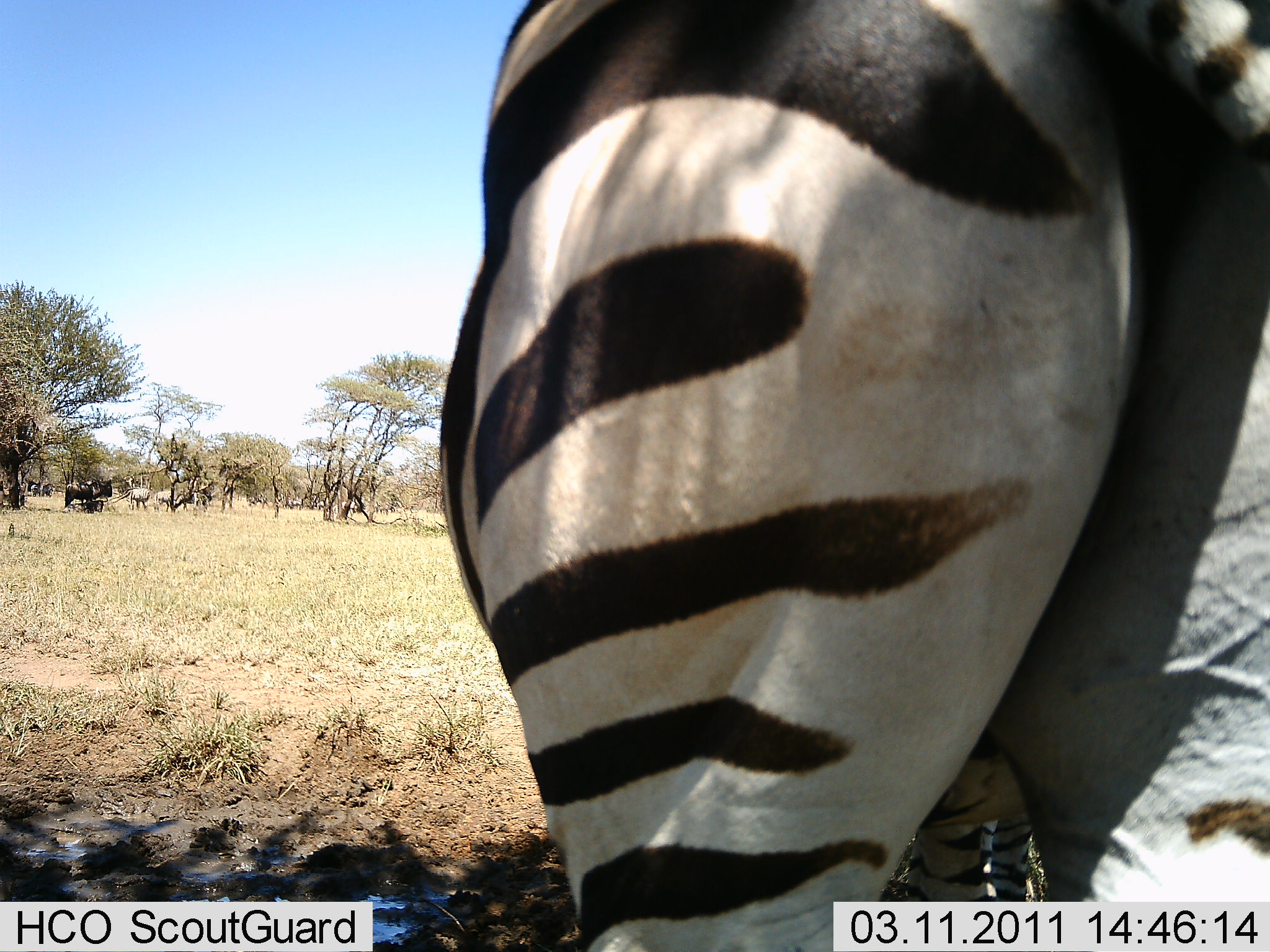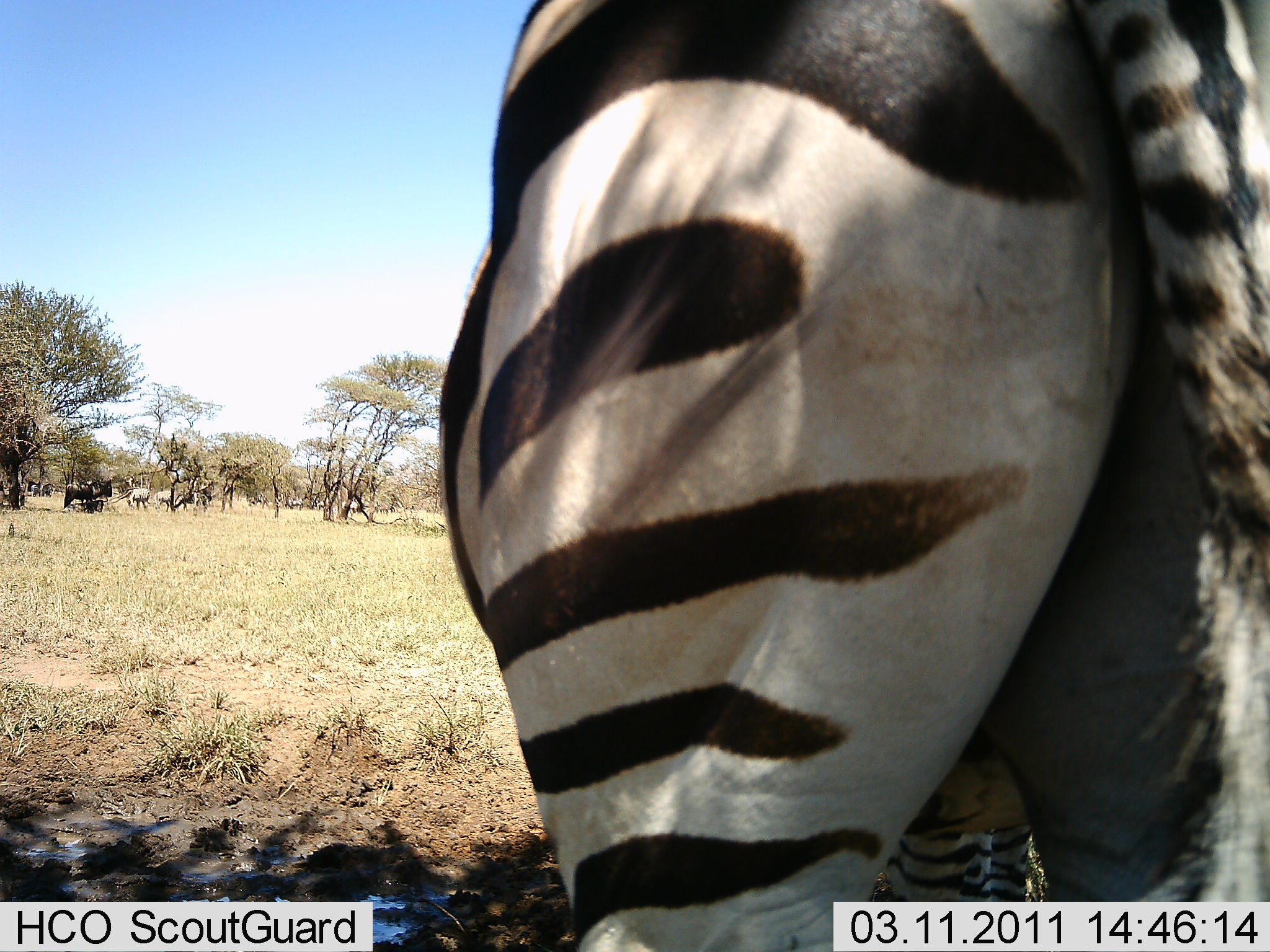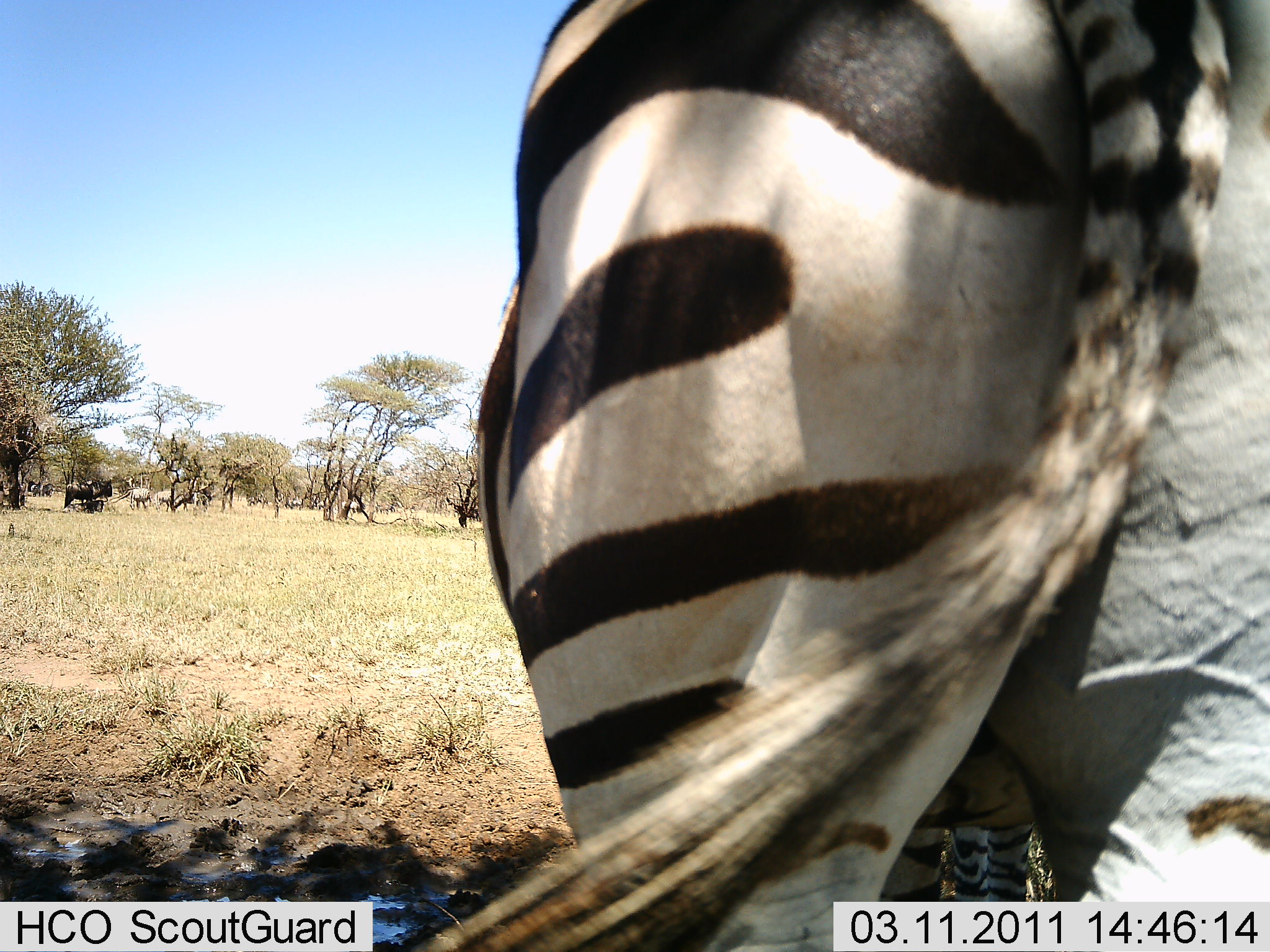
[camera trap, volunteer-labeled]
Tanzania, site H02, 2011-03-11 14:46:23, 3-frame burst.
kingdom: Animalia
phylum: Chordata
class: Mammalia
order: Perissodactyla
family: Equidae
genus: Equus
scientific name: Equus quagga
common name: plains zebra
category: zebra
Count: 1.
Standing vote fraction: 93%.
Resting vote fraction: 0%.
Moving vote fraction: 0%.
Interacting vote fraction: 0%.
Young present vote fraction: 13%.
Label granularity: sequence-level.